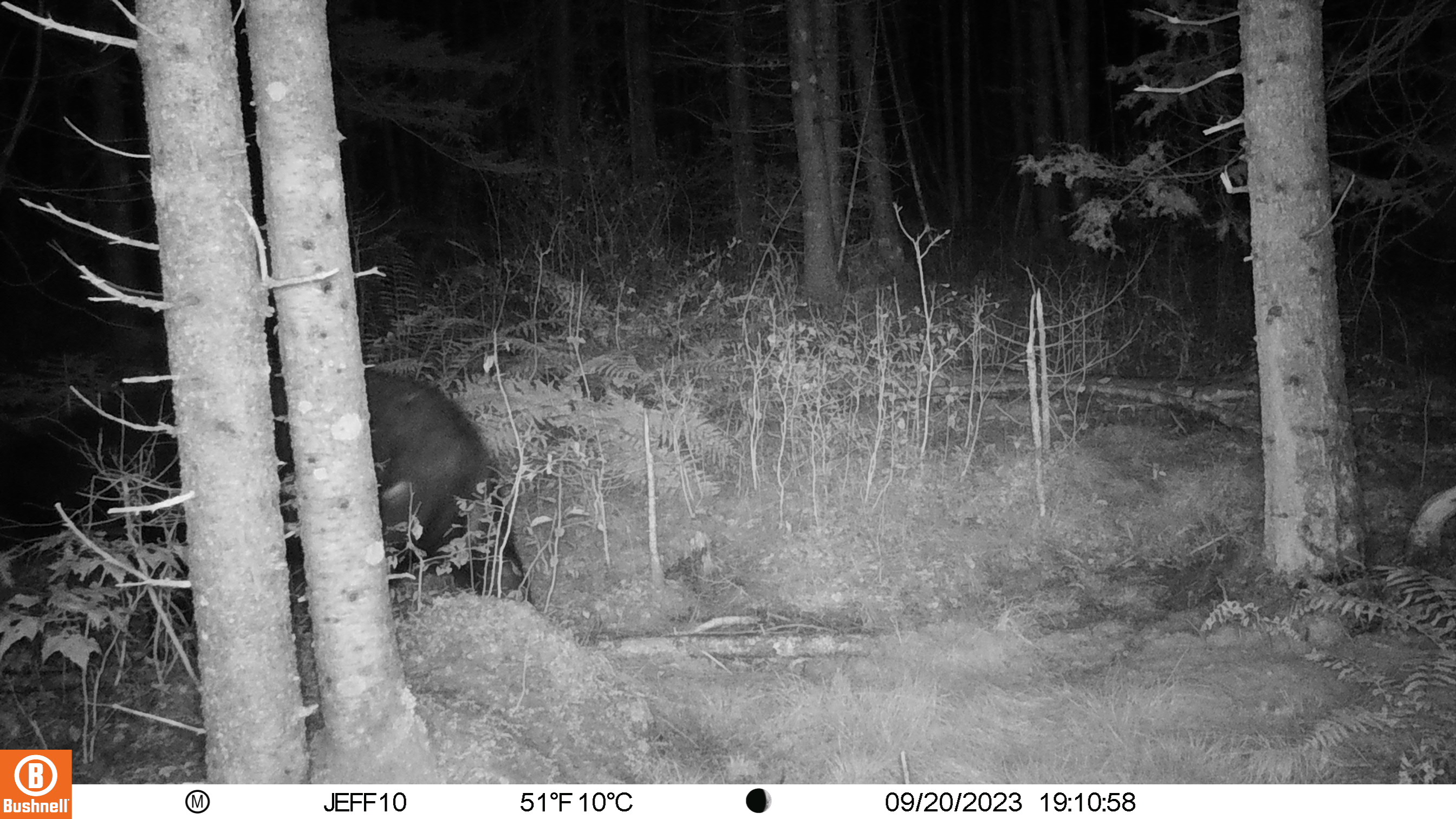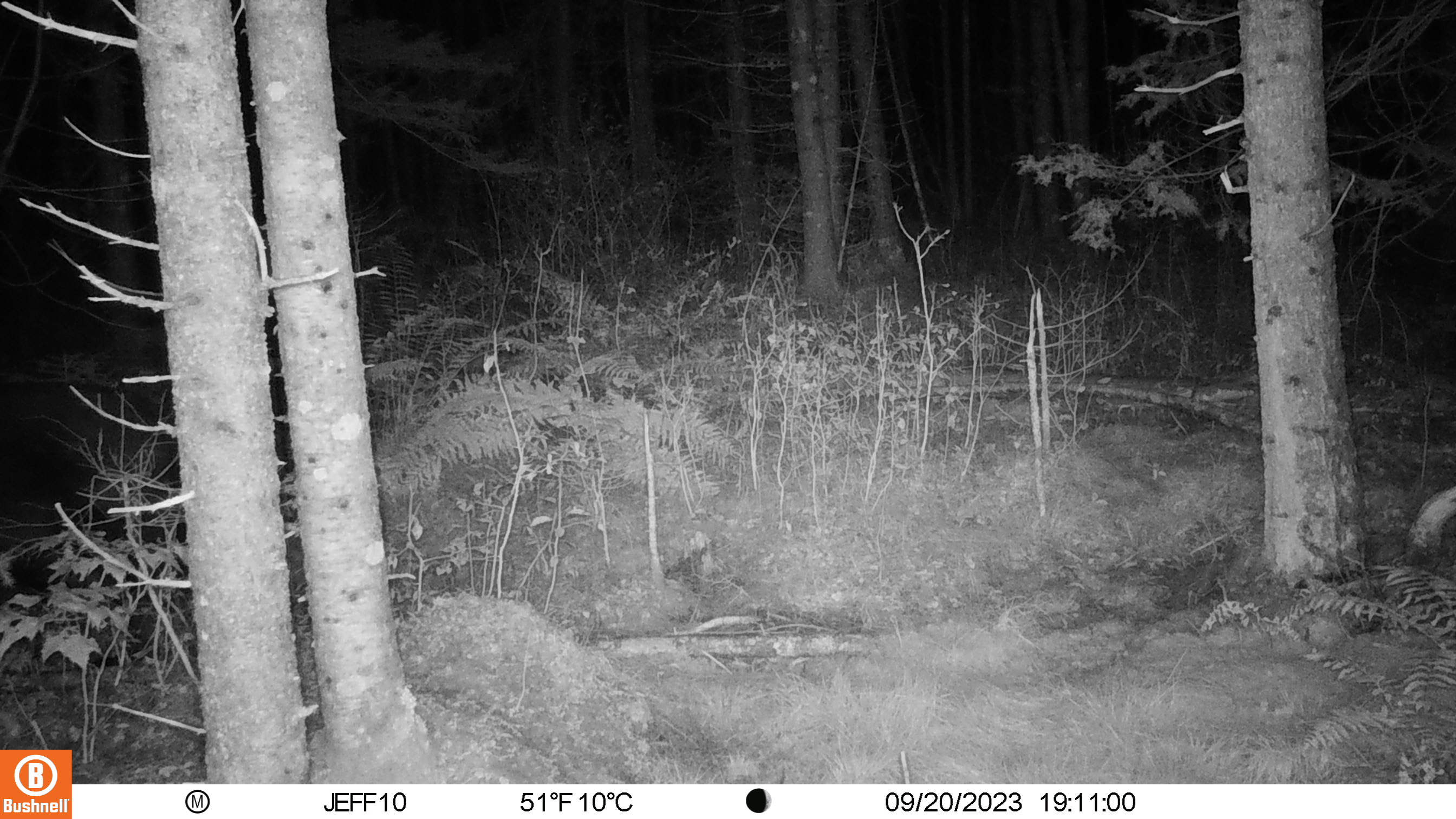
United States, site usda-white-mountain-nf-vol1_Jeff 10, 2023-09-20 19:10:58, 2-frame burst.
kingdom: Animalia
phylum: Chordata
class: Mammalia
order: Carnivora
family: Ursidae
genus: Ursus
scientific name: Ursus americanus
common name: black bear